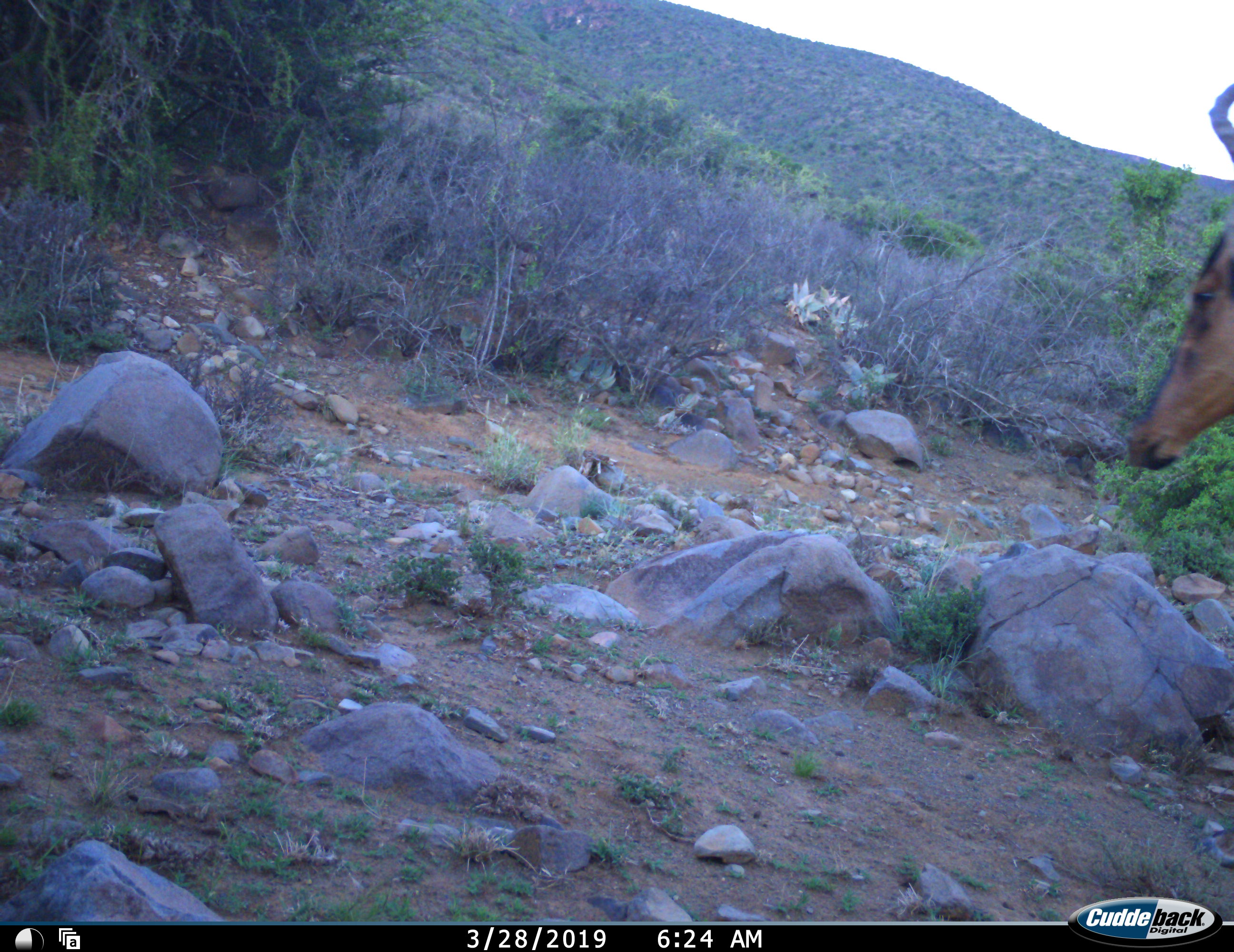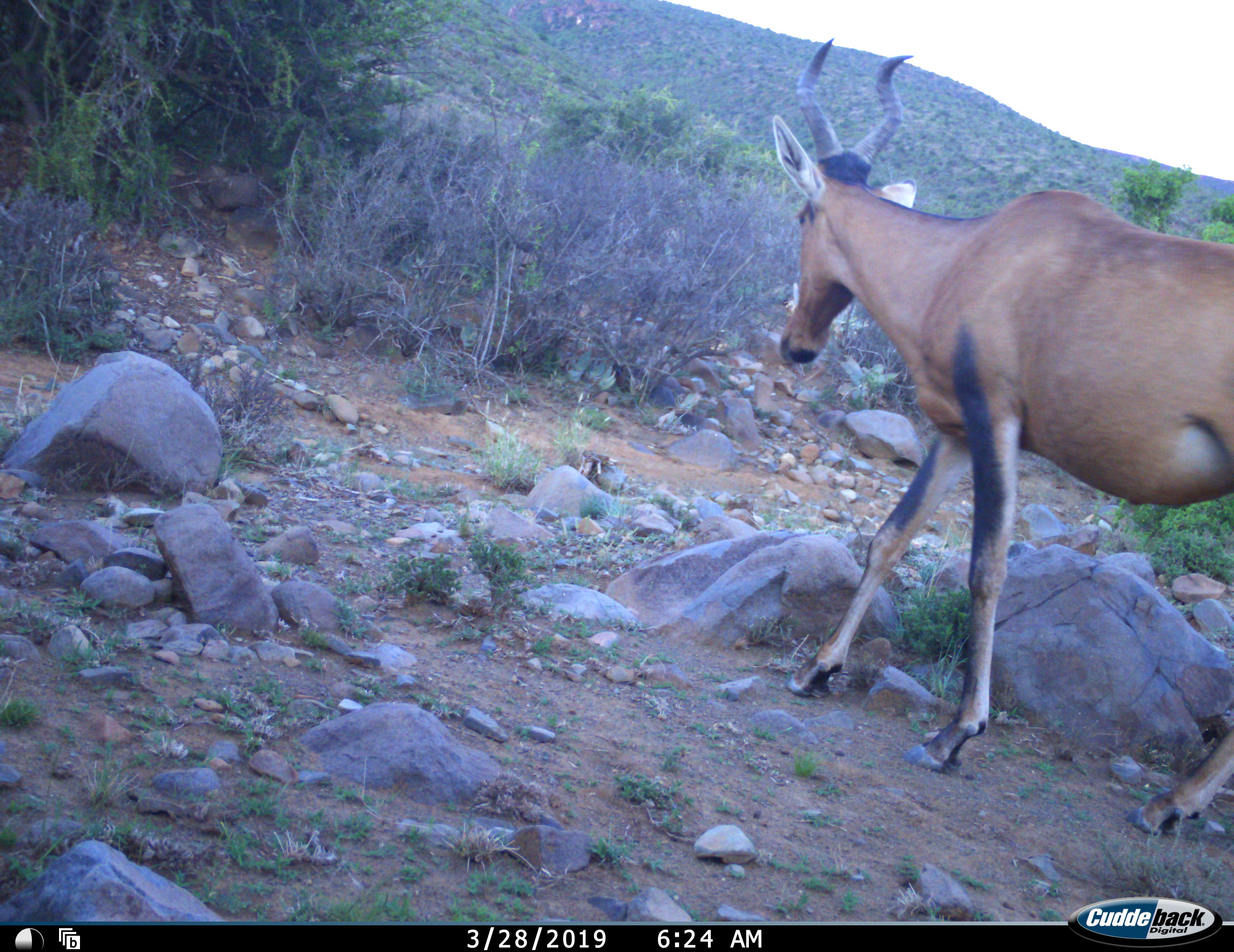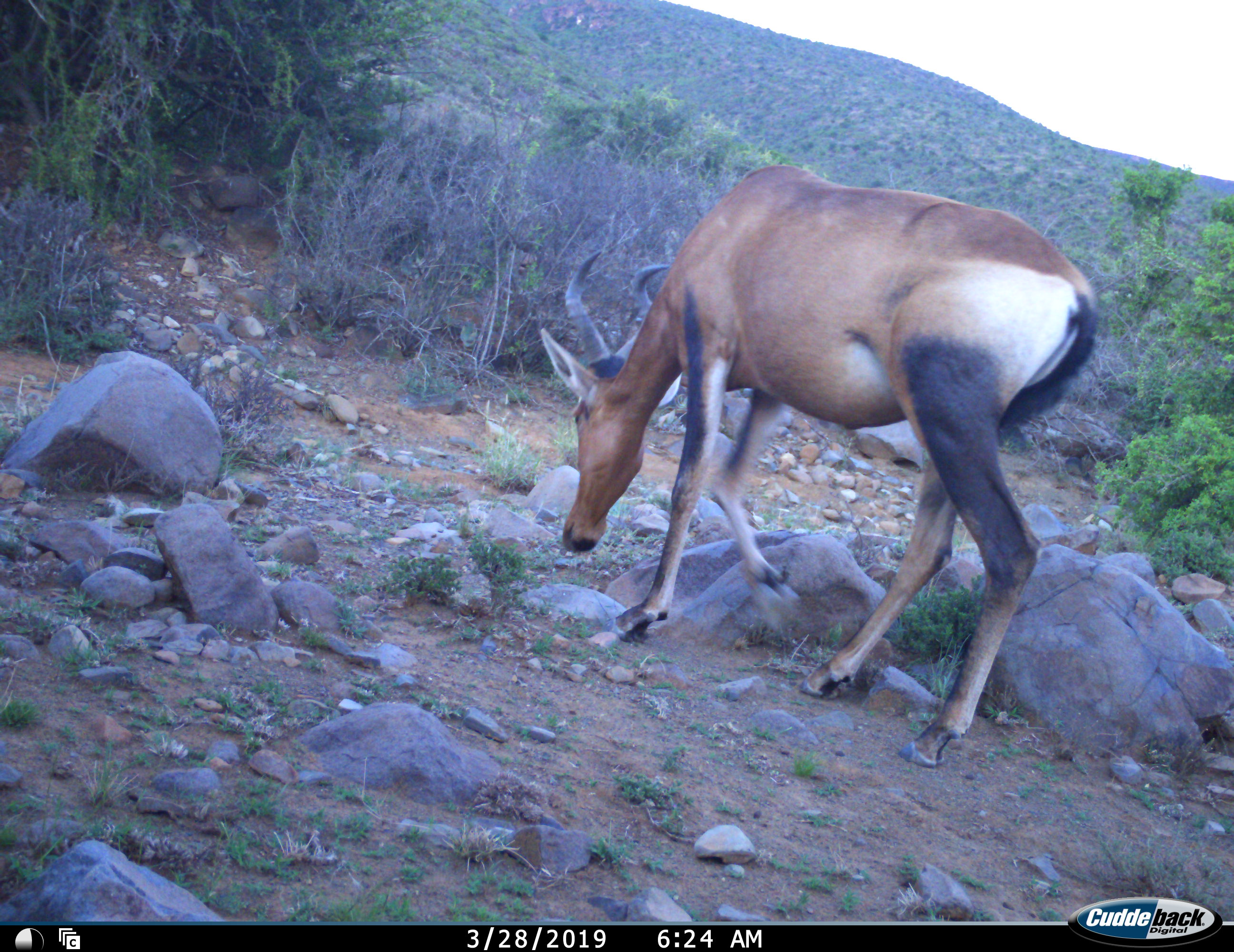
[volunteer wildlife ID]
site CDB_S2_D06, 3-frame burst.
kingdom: Animalia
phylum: Chordata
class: Mammalia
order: Artiodactyla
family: Bovidae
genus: Alcelaphus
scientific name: Alcelaphus buselaphus caama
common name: red hartebeest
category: hartebeestred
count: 1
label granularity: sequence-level